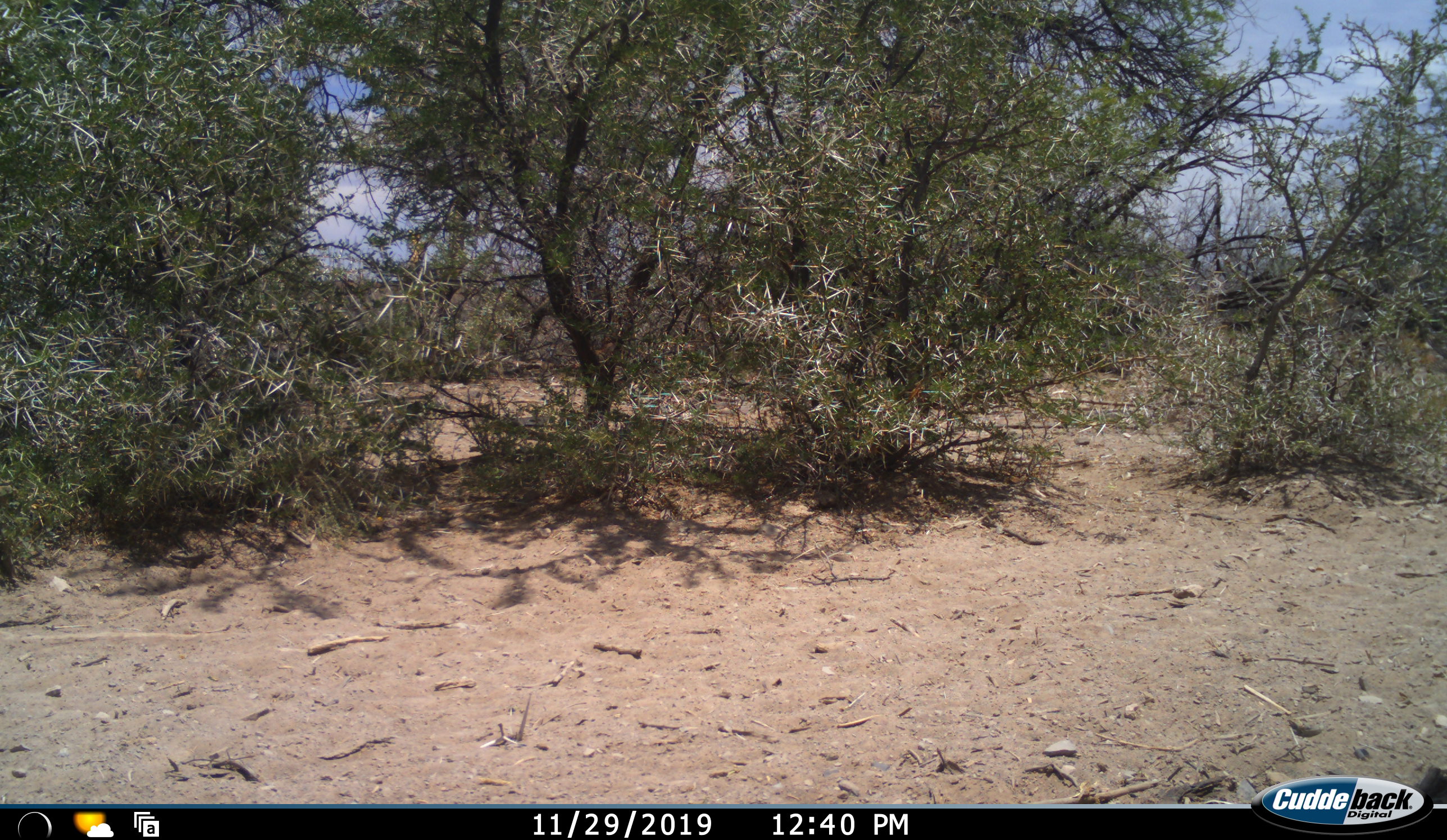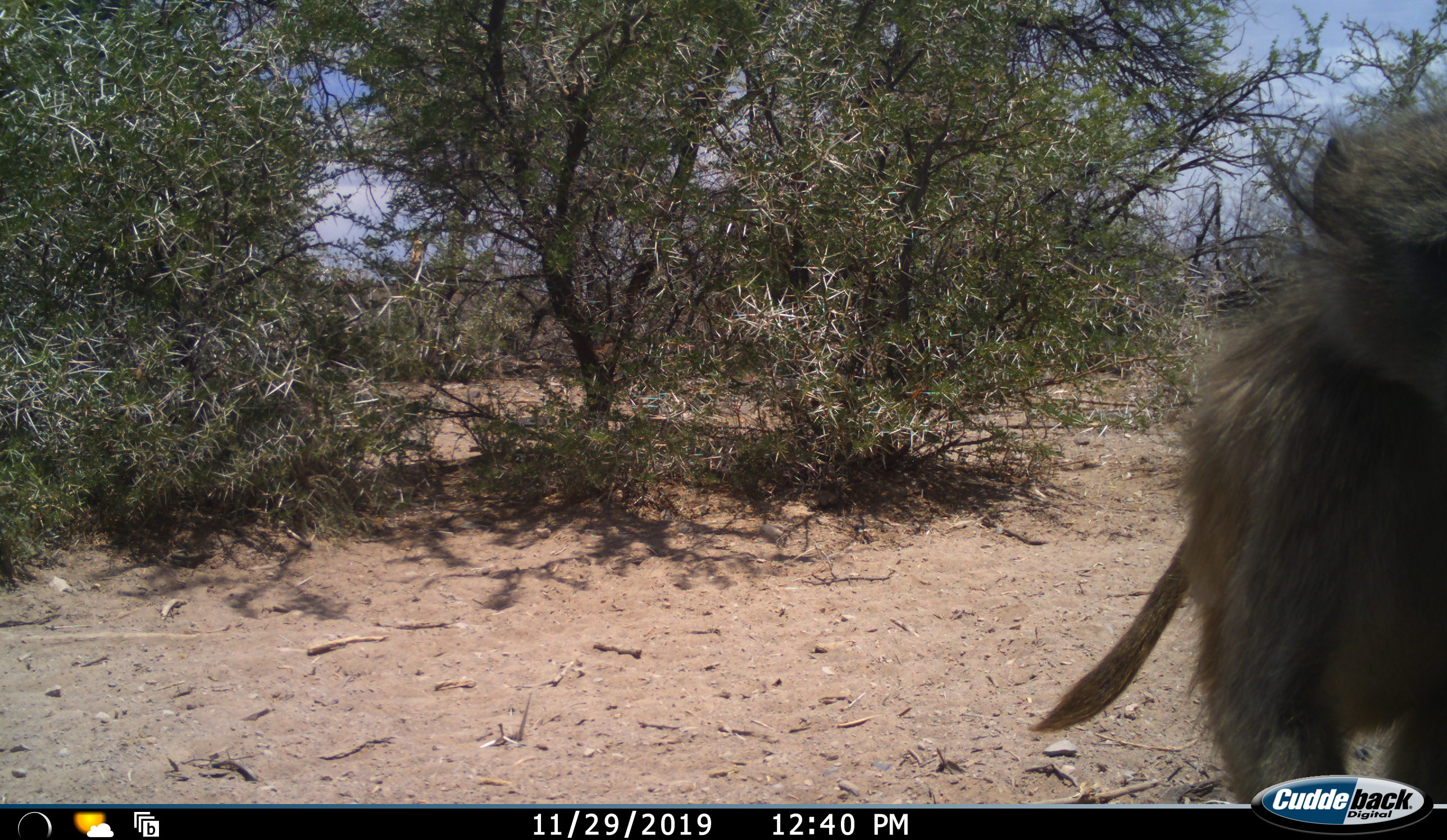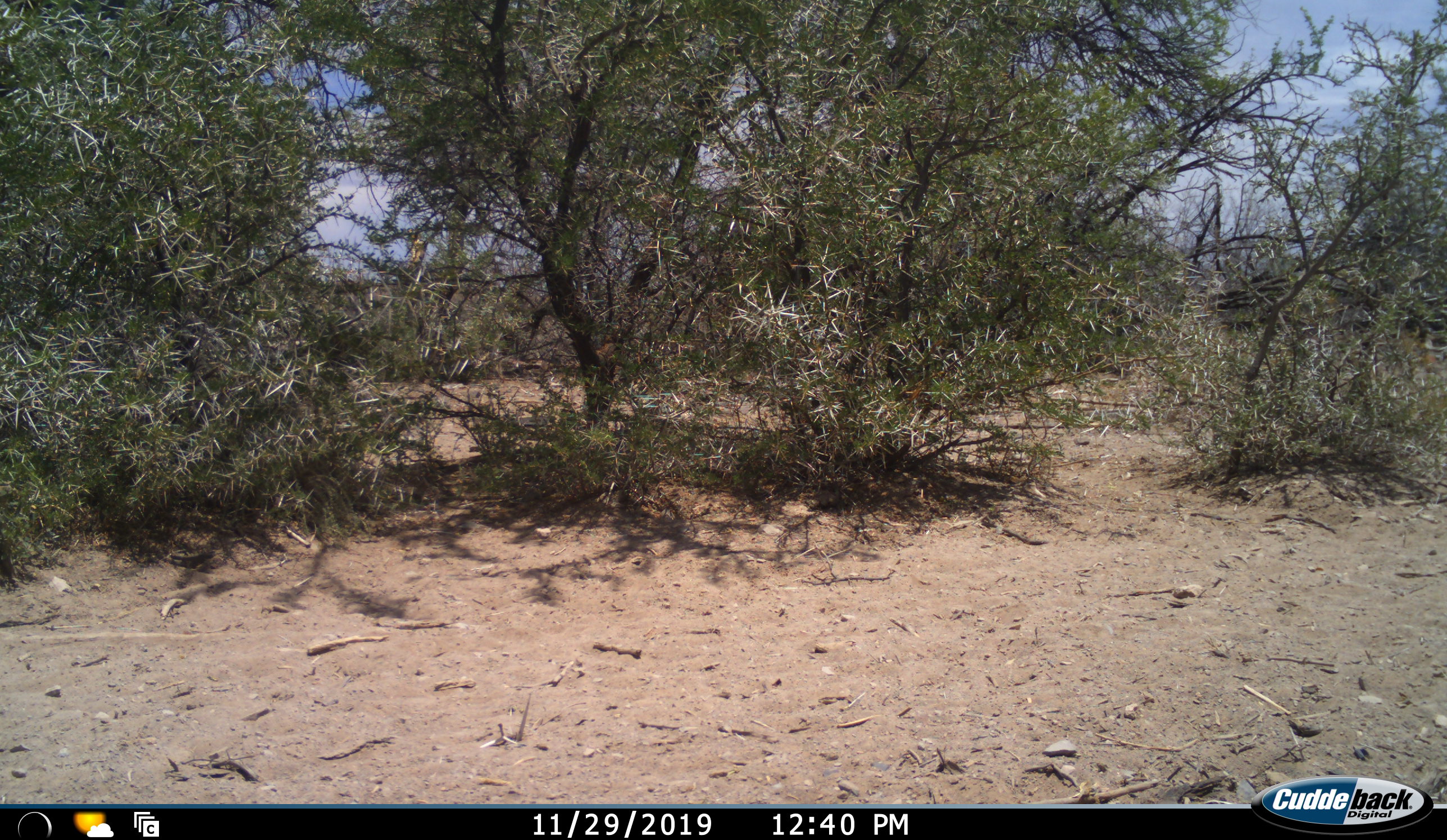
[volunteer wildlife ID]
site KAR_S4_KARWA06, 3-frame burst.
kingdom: Animalia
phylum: Chordata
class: Mammalia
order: Primates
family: Cercopithecidae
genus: Papio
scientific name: Papio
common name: baboon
Baboon (Papio), count 1. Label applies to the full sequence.